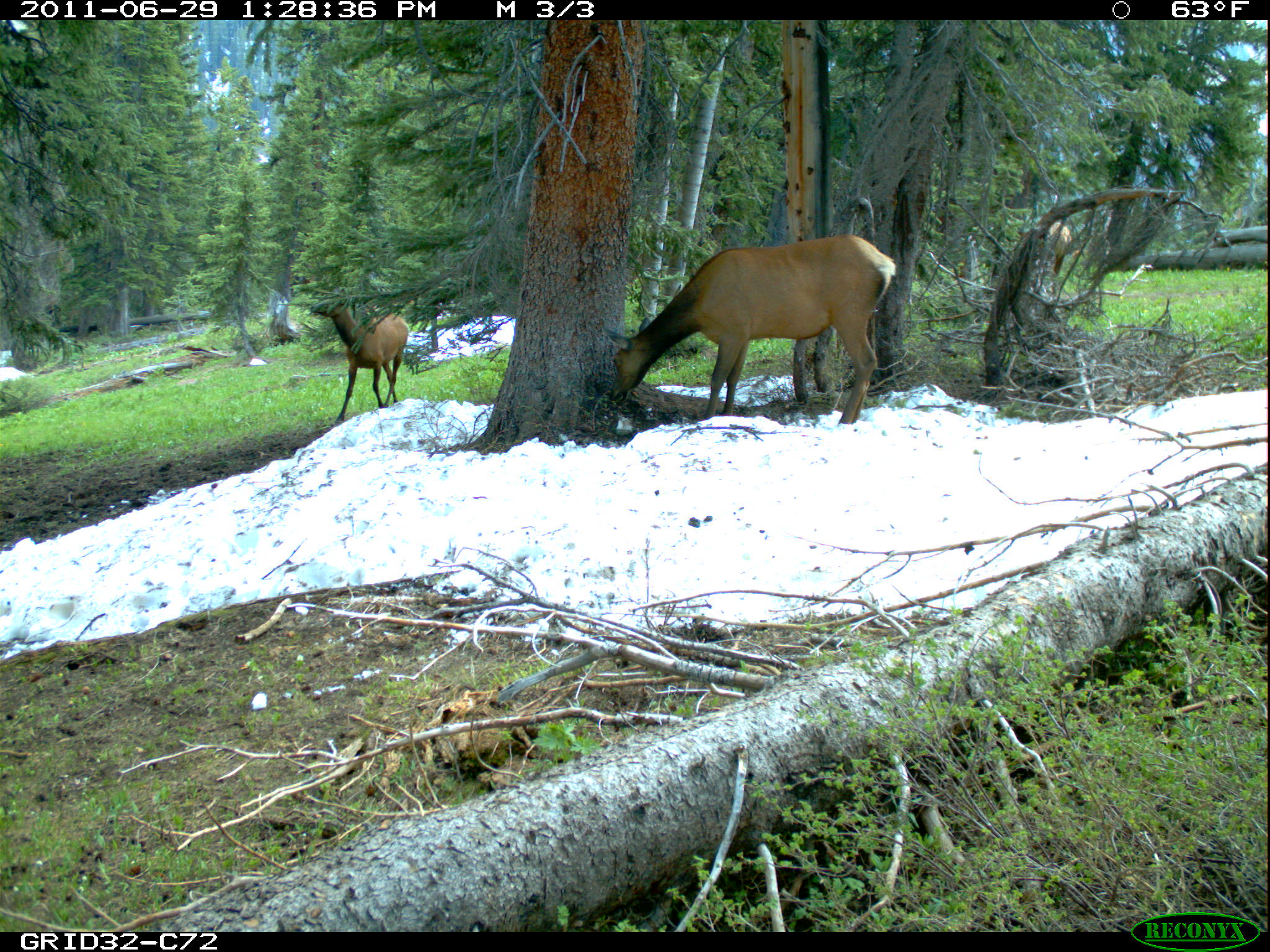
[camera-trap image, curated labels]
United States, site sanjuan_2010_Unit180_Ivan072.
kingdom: Animalia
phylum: Chordata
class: Mammalia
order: Artiodactyla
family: Cervidae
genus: Cervus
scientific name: Cervus elaphus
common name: red deer